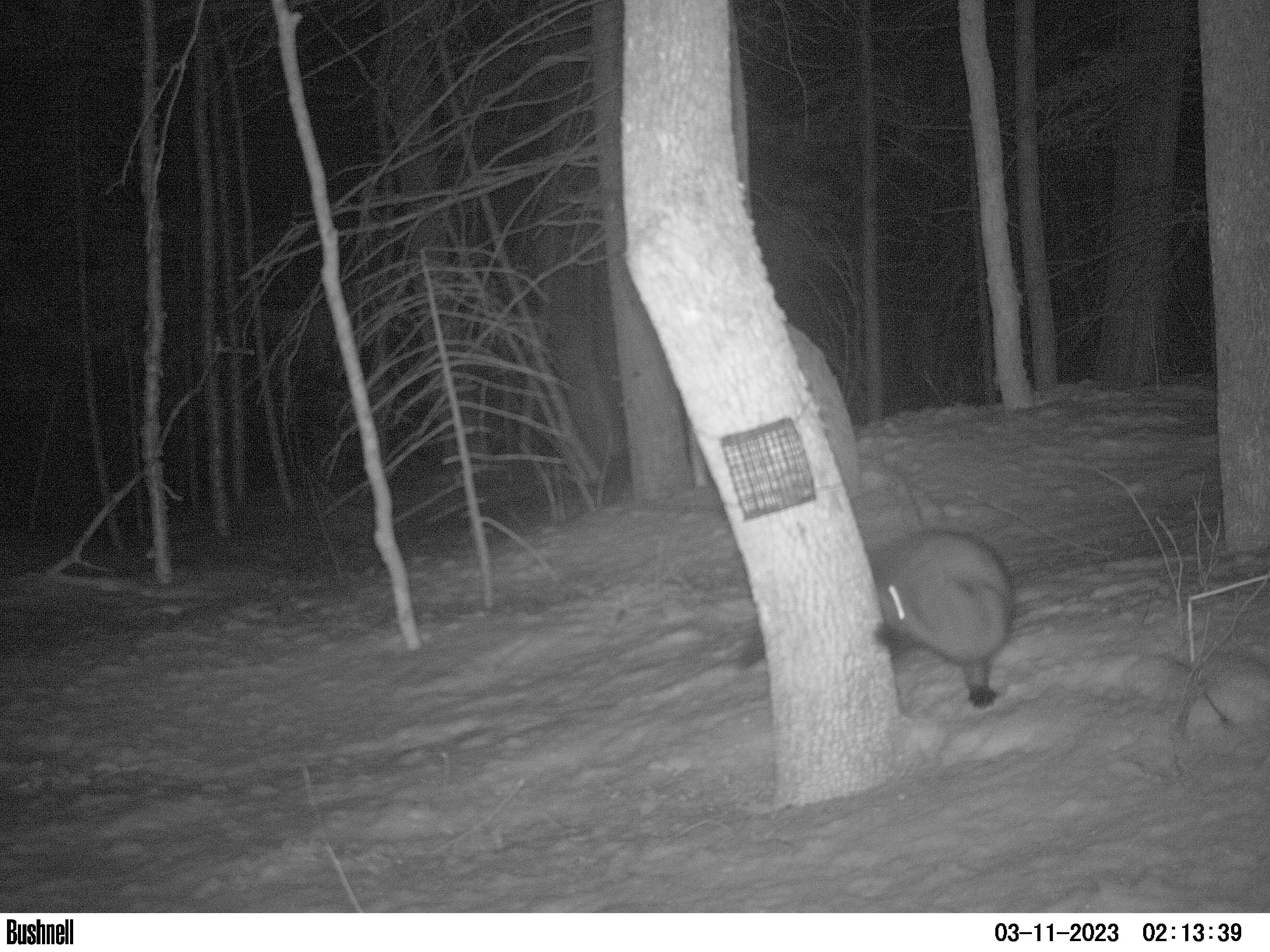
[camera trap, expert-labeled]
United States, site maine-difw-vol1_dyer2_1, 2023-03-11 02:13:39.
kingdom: Animalia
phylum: Chordata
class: Mammalia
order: Carnivora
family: Mustelidae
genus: Pekania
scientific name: Pekania pennanti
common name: fisher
Fisher (Pekania pennanti).